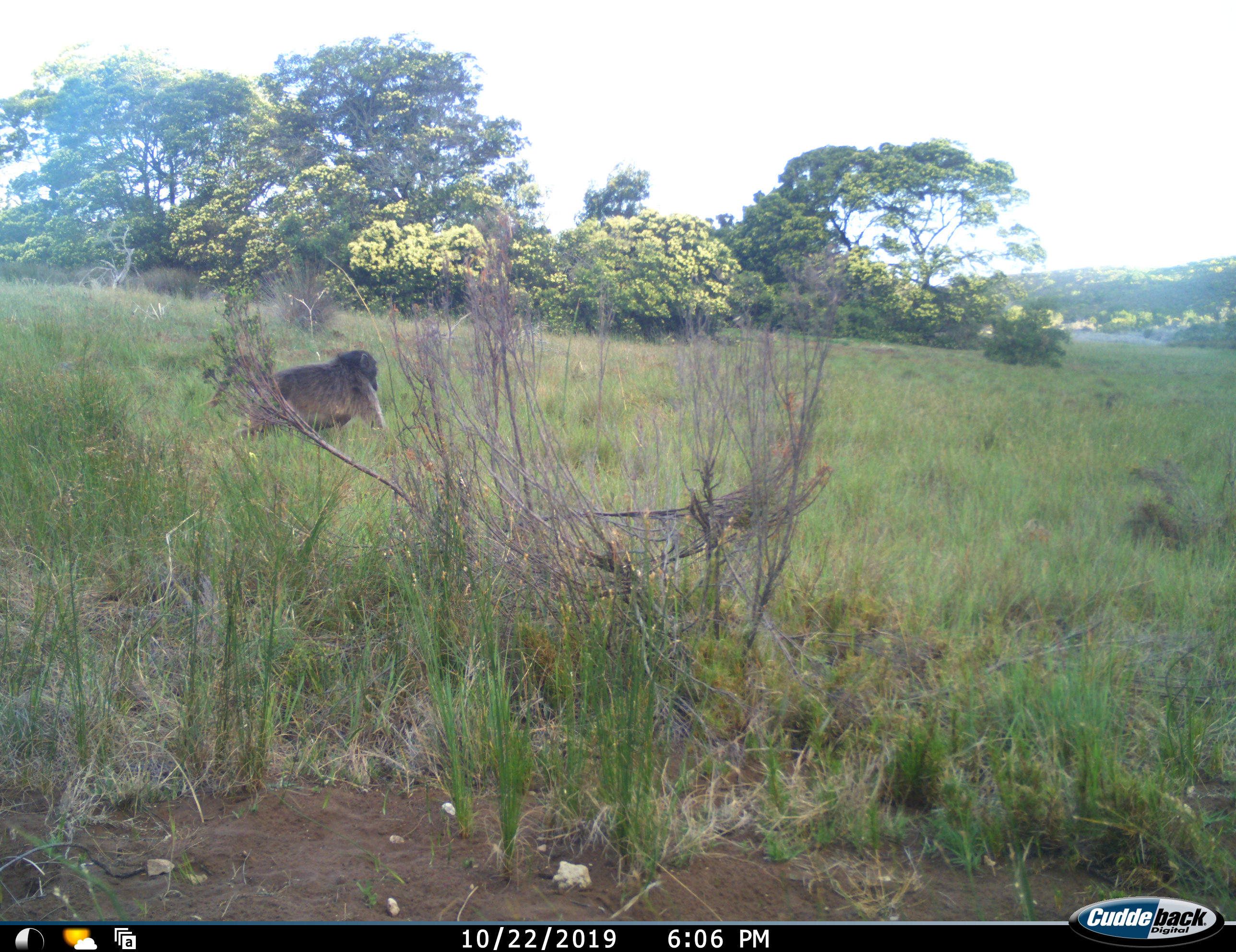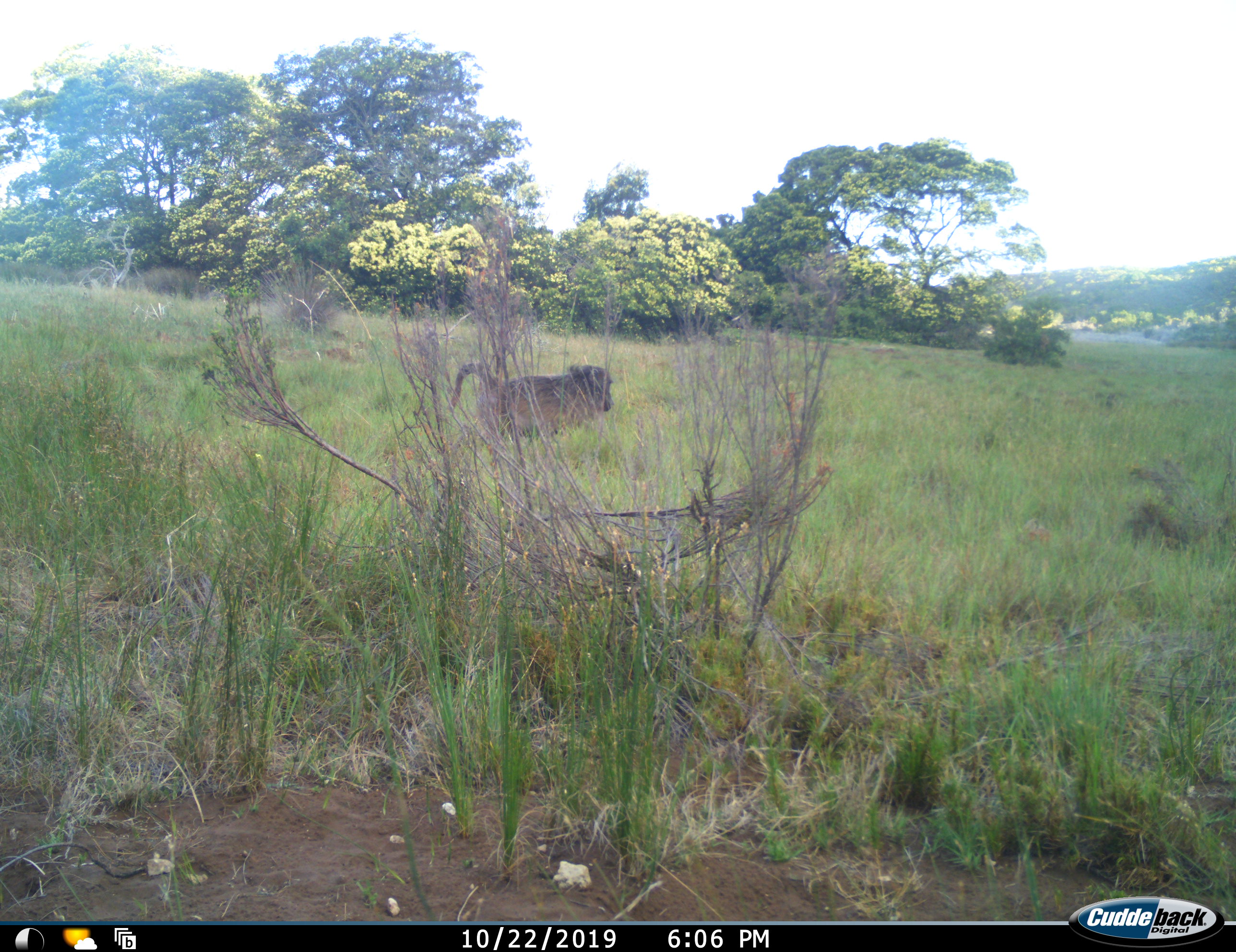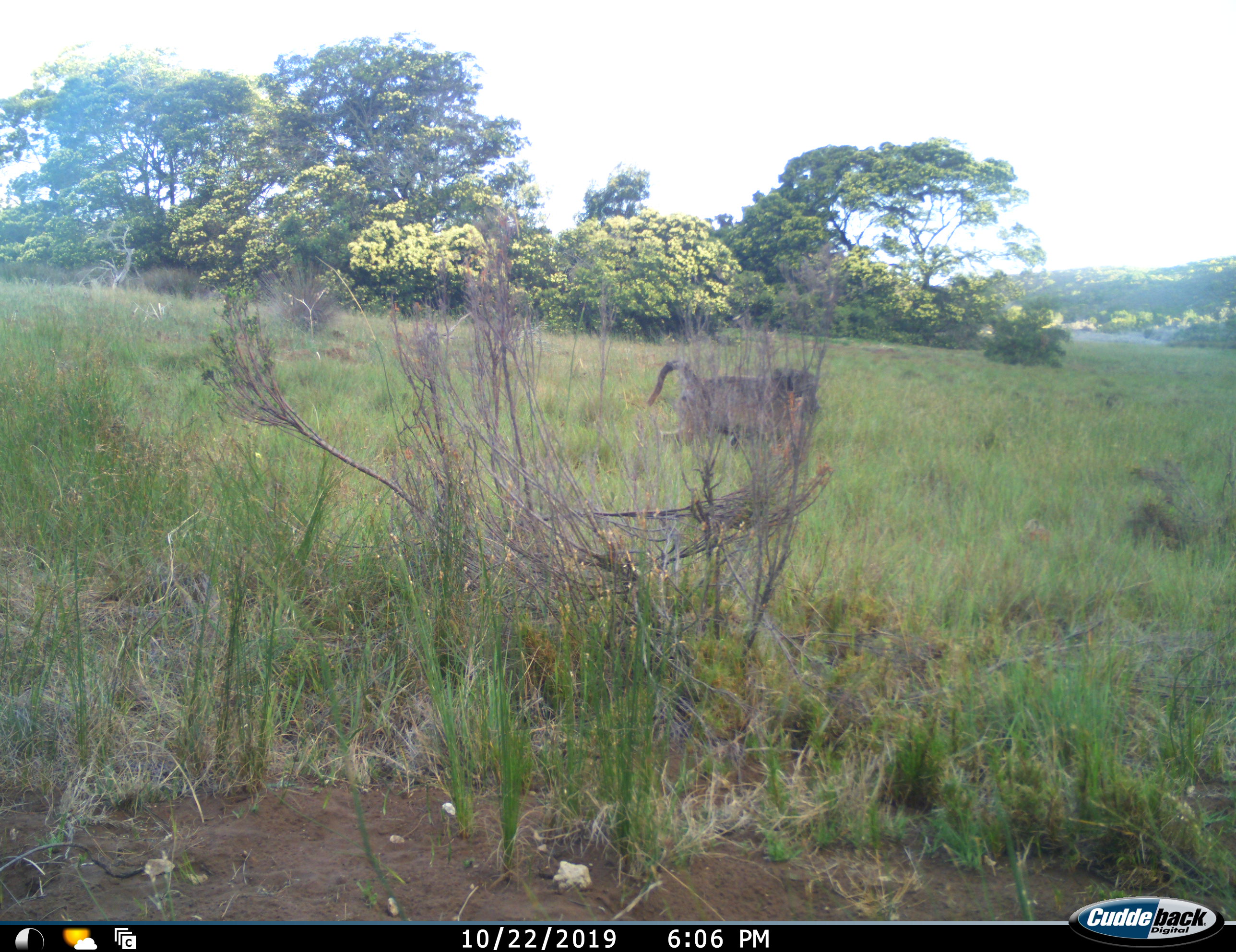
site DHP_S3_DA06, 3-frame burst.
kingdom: Animalia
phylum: Chordata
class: Mammalia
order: Primates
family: Cercopithecidae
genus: Papio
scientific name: Papio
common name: baboon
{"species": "baboon (Papio)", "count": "1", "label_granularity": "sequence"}